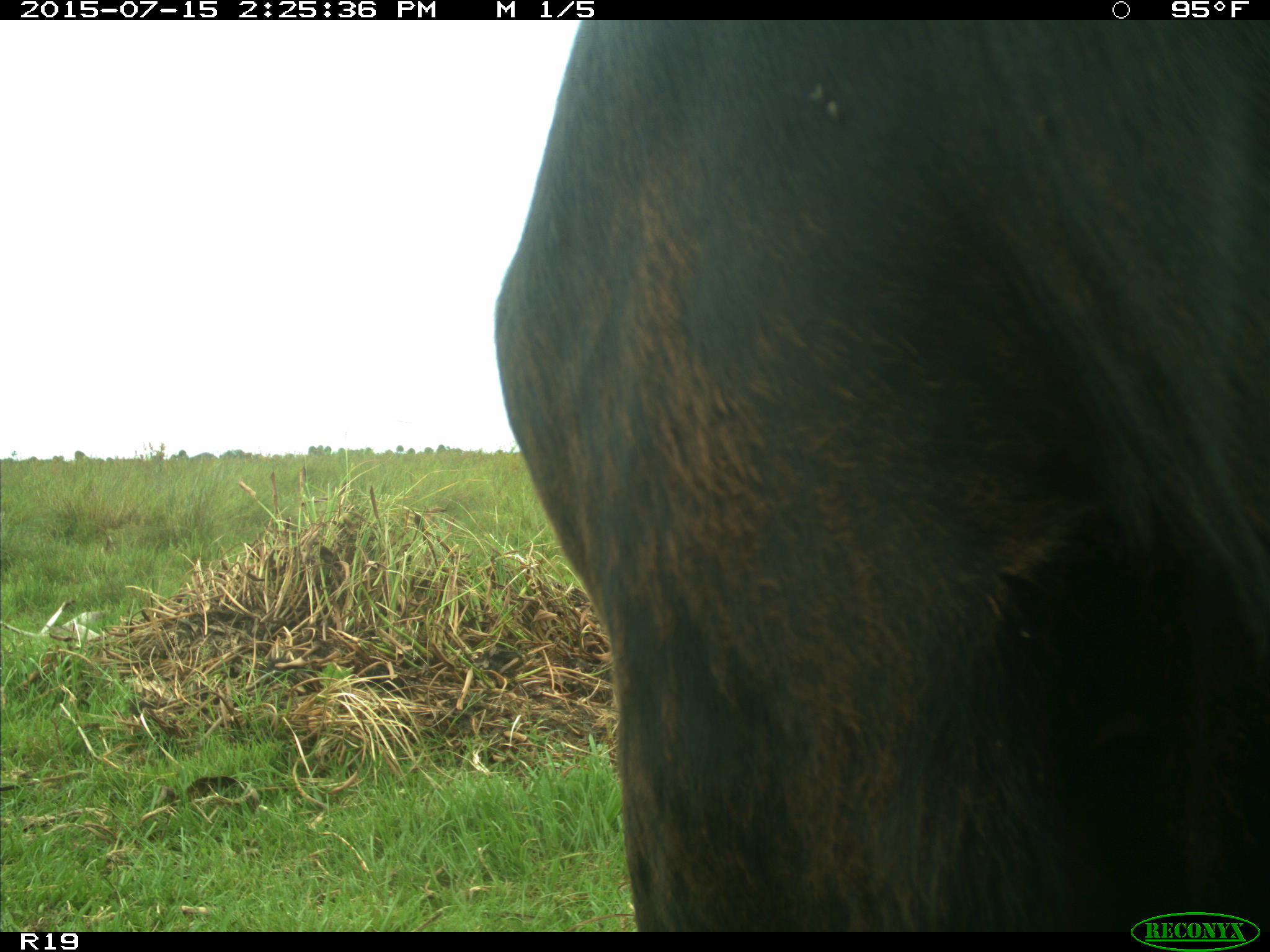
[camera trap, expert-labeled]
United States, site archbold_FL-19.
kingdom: Animalia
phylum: Chordata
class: Mammalia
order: Artiodactyla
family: Bovidae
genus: Bos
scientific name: Bos taurus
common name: domestic cow